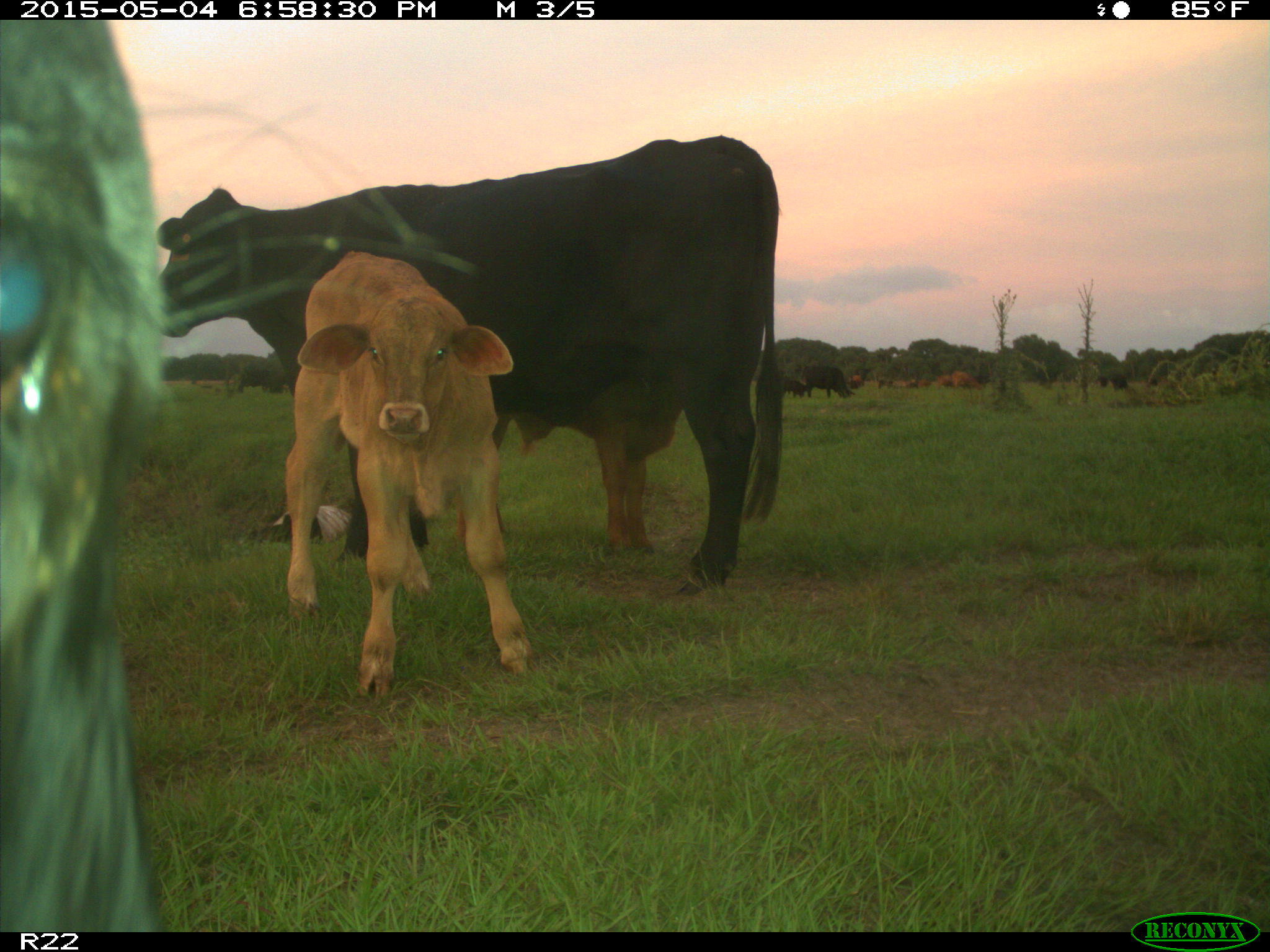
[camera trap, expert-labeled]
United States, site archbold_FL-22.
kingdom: Animalia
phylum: Chordata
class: Mammalia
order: Artiodactyla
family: Bovidae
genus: Bos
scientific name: Bos taurus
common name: domestic cow